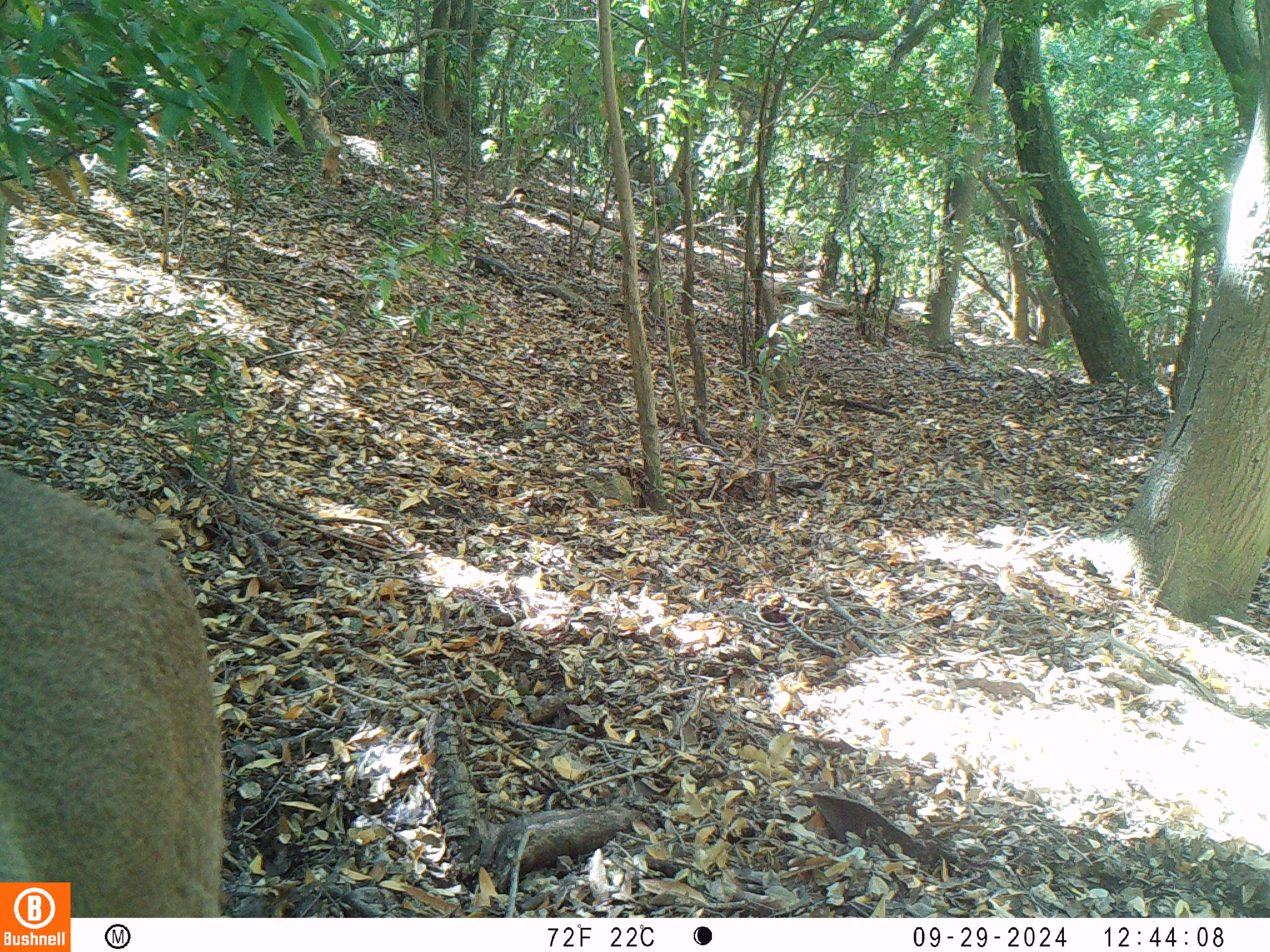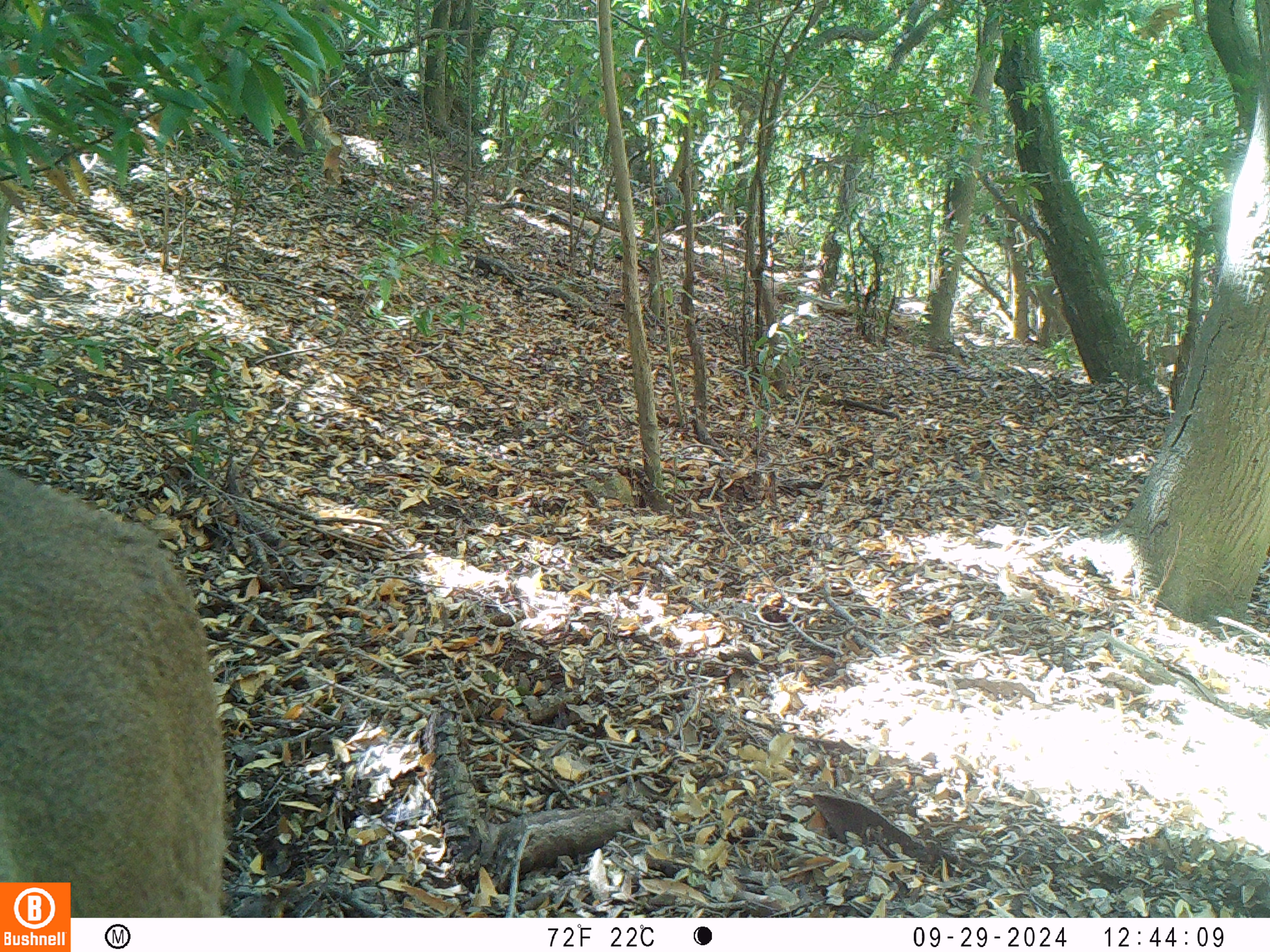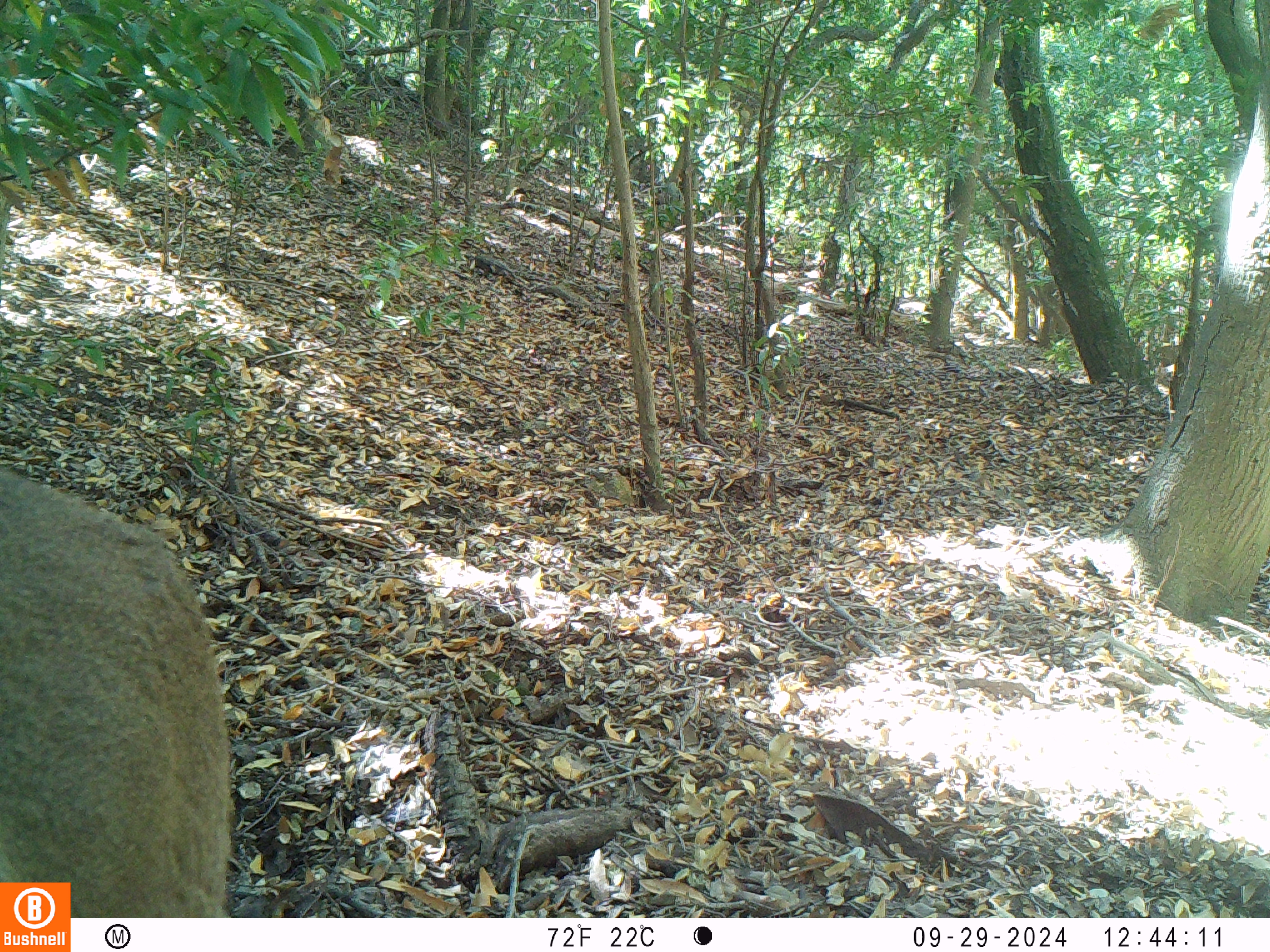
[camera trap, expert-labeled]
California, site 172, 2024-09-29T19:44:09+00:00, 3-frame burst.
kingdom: Animalia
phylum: Chordata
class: Mammalia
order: Artiodactyla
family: Cervidae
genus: Odocoileus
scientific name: Odocoileus hemionus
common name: mule deer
Mule deer (Odocoileus hemionus).